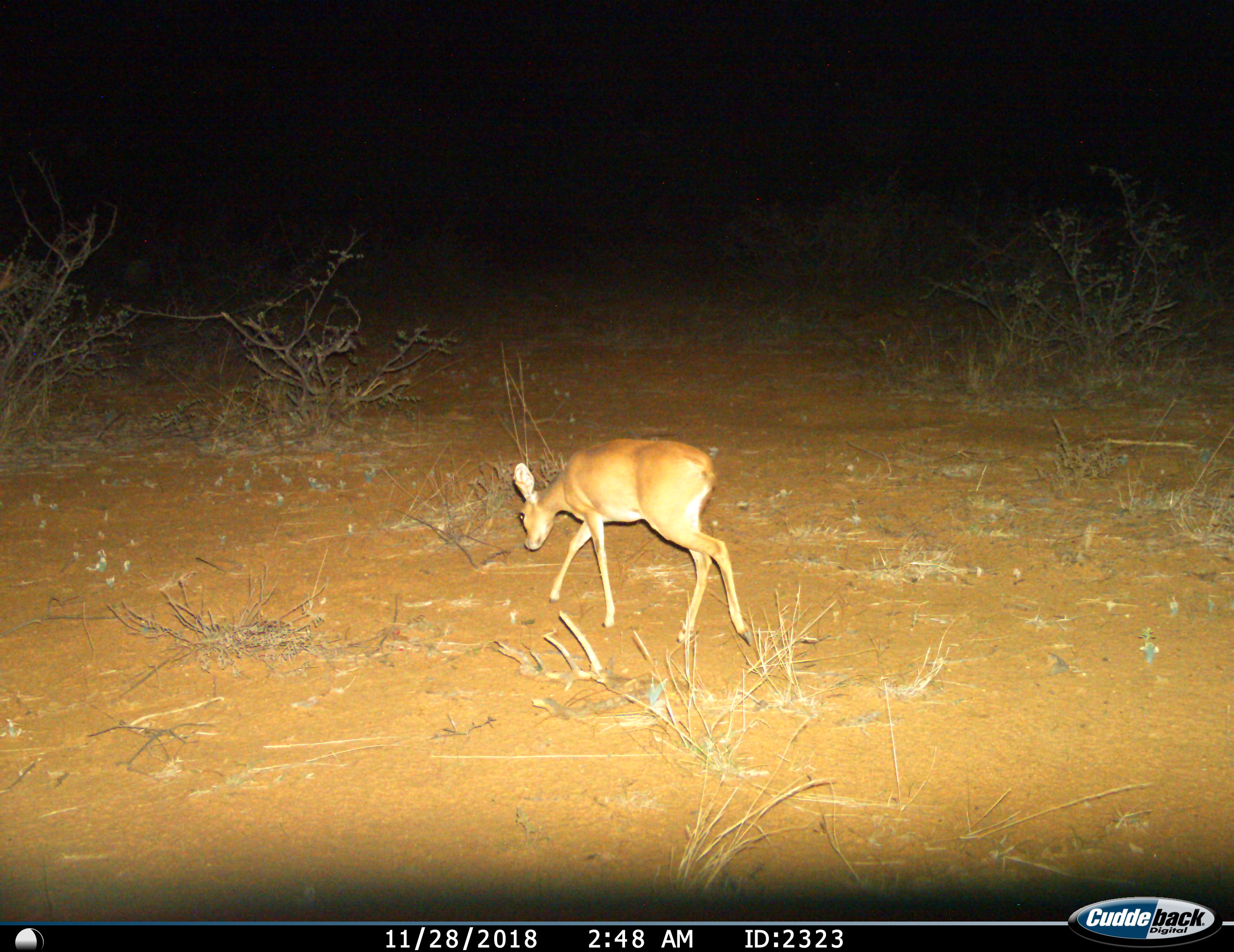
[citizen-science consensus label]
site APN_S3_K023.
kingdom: Animalia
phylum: Chordata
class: Mammalia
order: Artiodactyla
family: Bovidae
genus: Raphicerus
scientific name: Raphicerus campestris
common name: steenbok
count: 1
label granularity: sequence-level